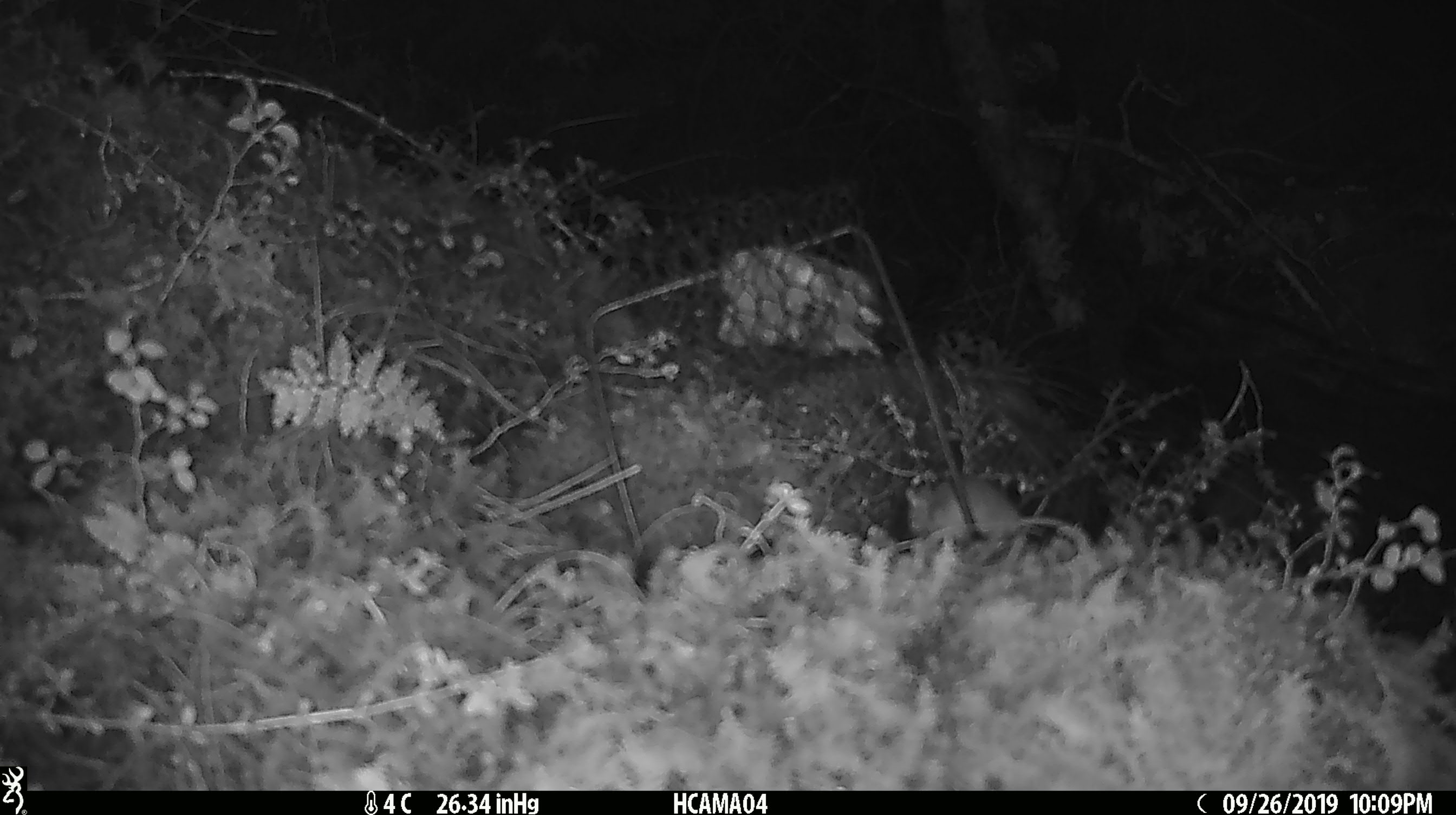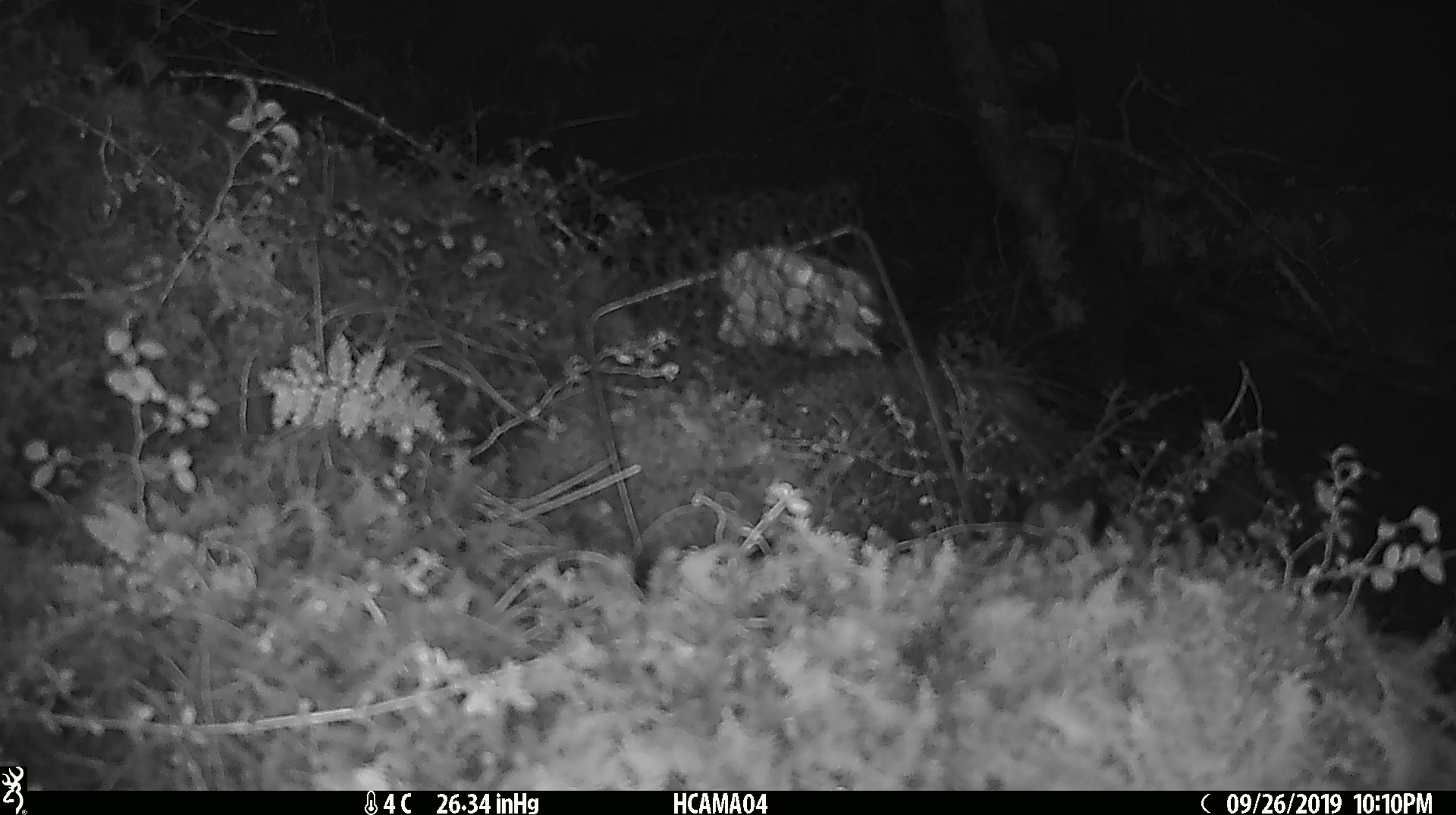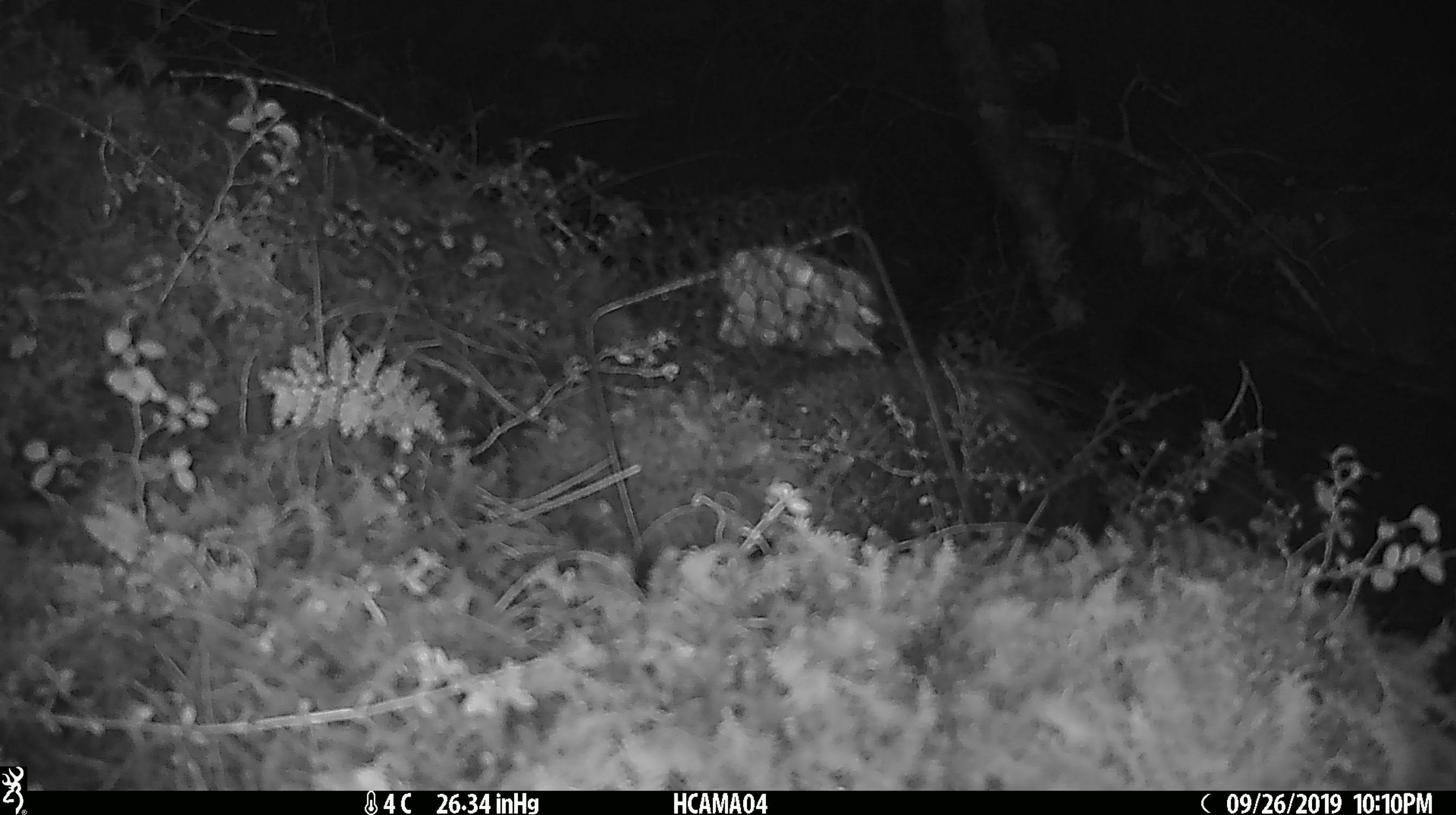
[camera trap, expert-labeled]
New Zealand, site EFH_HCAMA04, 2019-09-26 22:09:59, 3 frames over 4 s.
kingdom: Animalia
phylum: Chordata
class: Mammalia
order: Rodentia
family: Muridae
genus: Mus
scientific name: Mus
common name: mouse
Mouse (Mus).